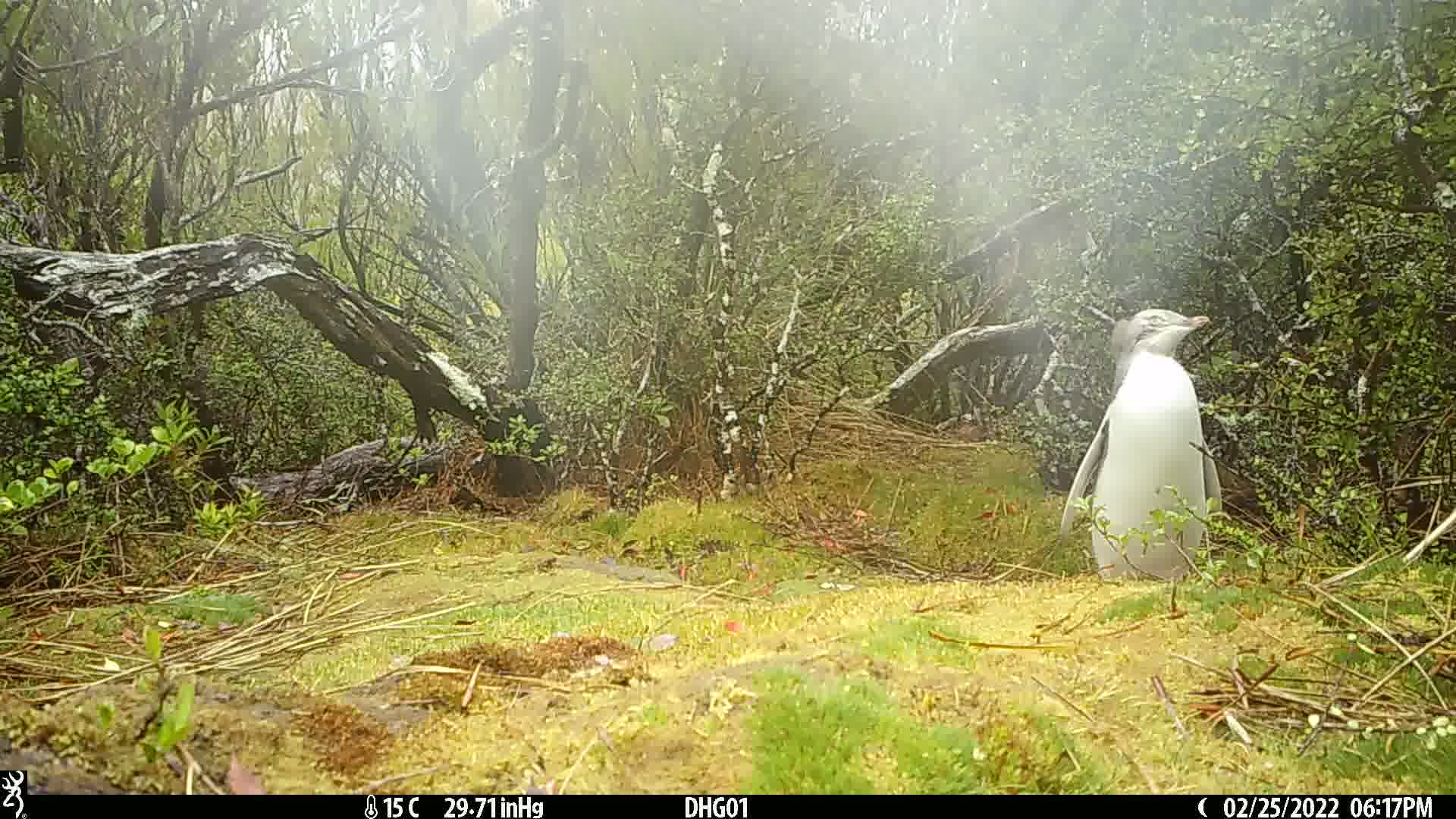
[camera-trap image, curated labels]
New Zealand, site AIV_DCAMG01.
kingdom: Animalia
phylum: Chordata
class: Aves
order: Sphenisciformes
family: Spheniscidae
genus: Megadyptes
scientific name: Megadyptes antipodes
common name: yellow-eyed penguin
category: yellow eyed penguin